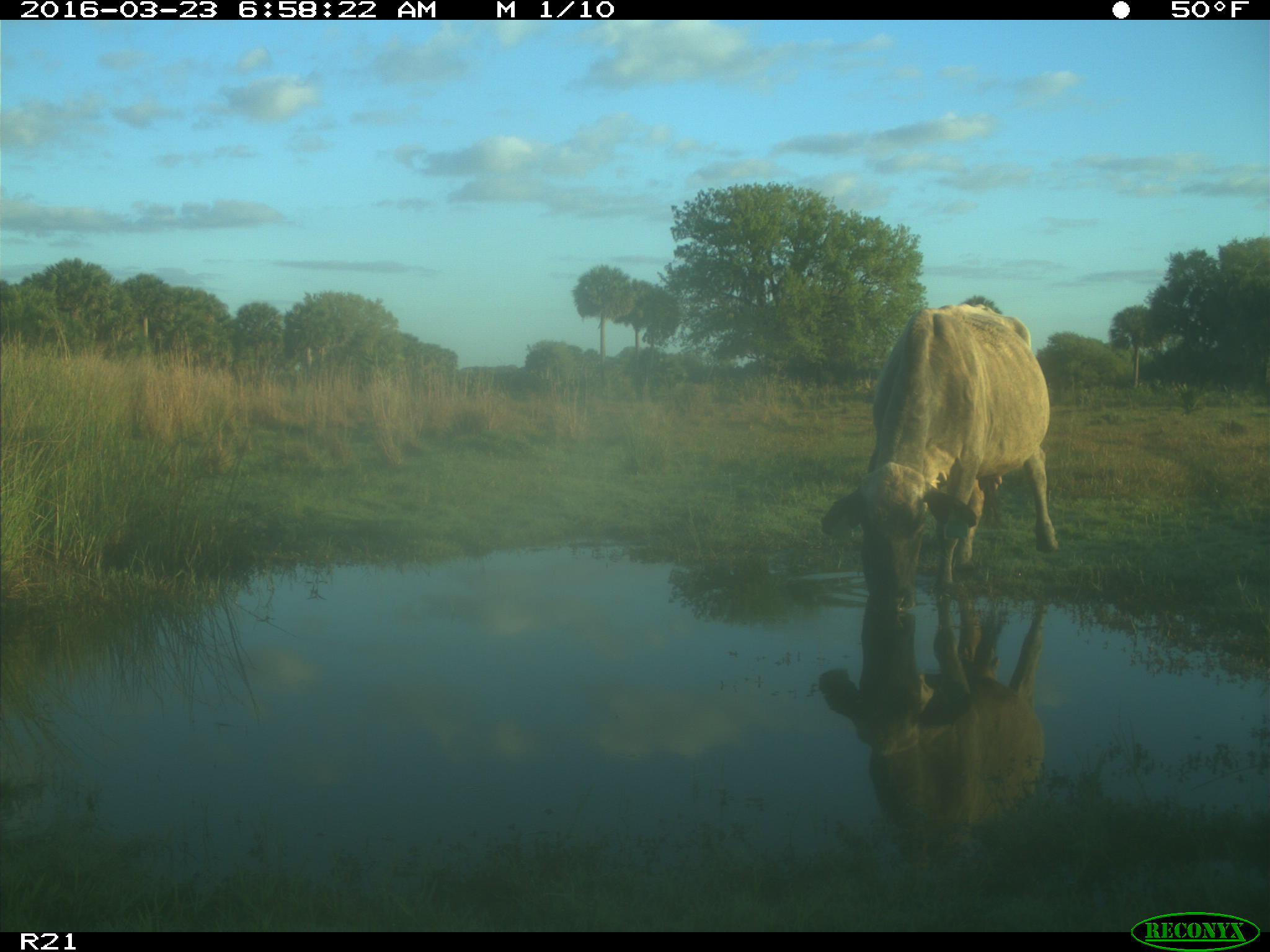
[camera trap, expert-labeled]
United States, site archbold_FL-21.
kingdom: Animalia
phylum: Chordata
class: Mammalia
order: Artiodactyla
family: Bovidae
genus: Bos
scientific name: Bos taurus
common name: domestic cow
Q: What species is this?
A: Bos taurus (domestic cow).